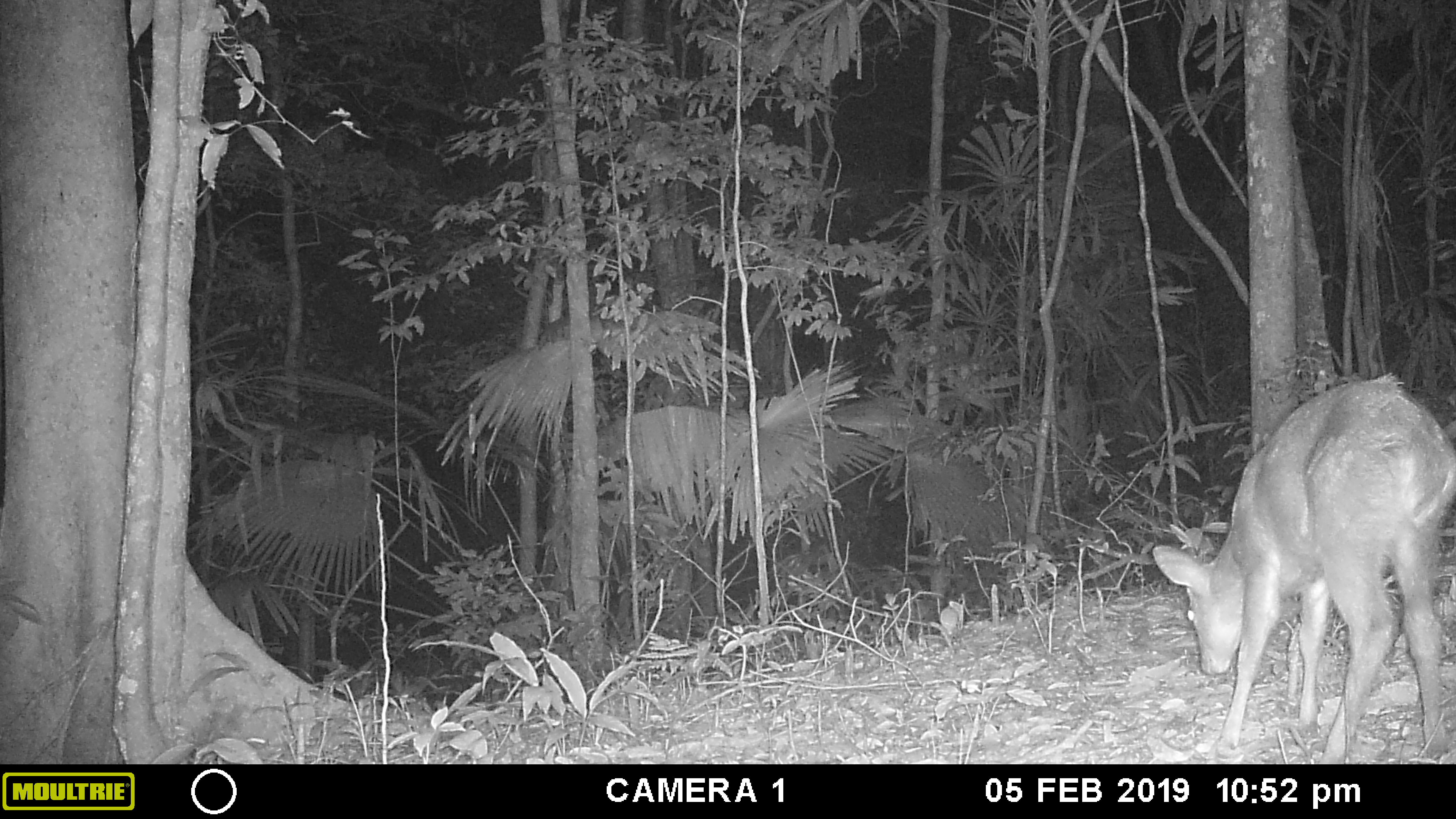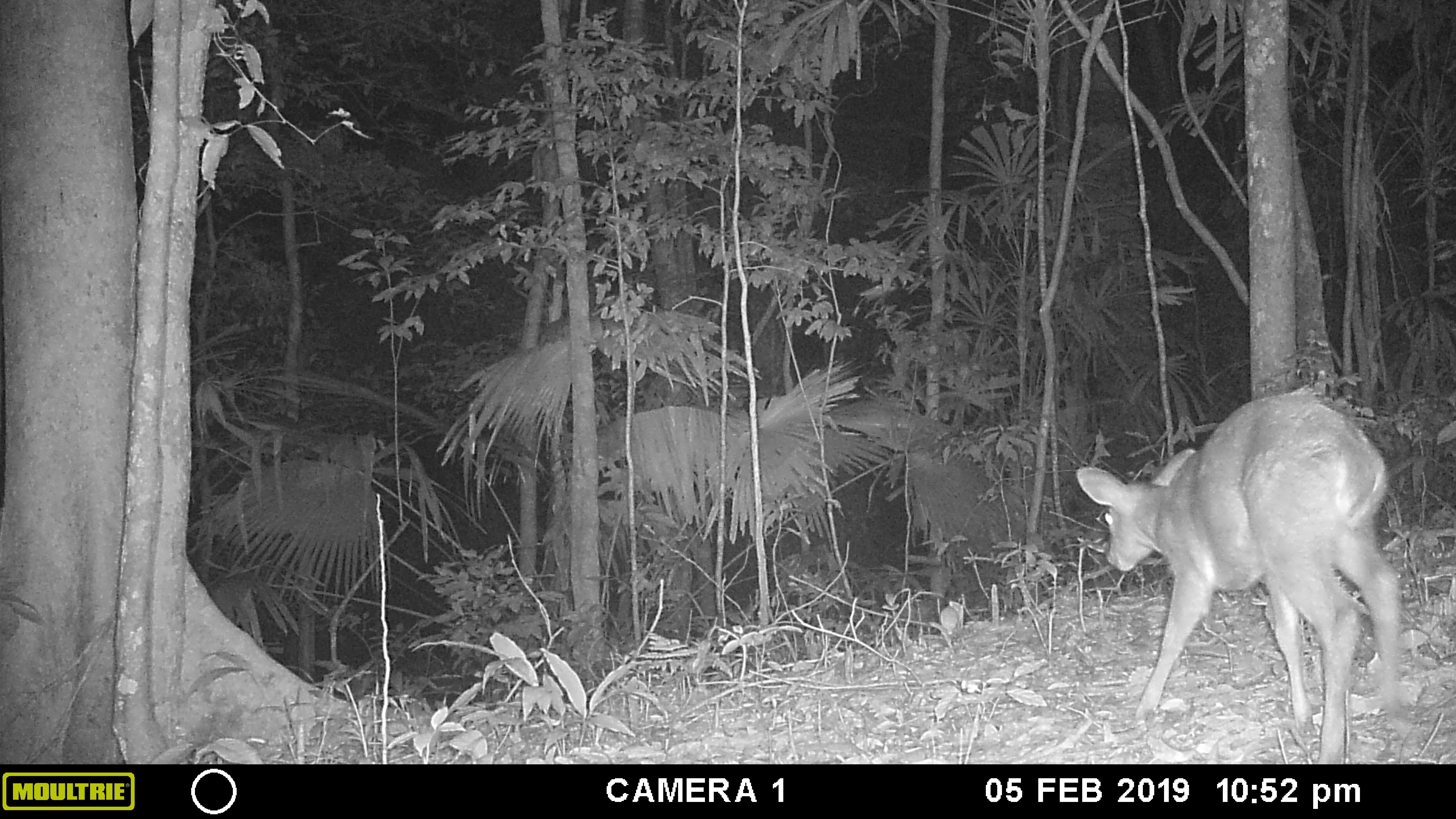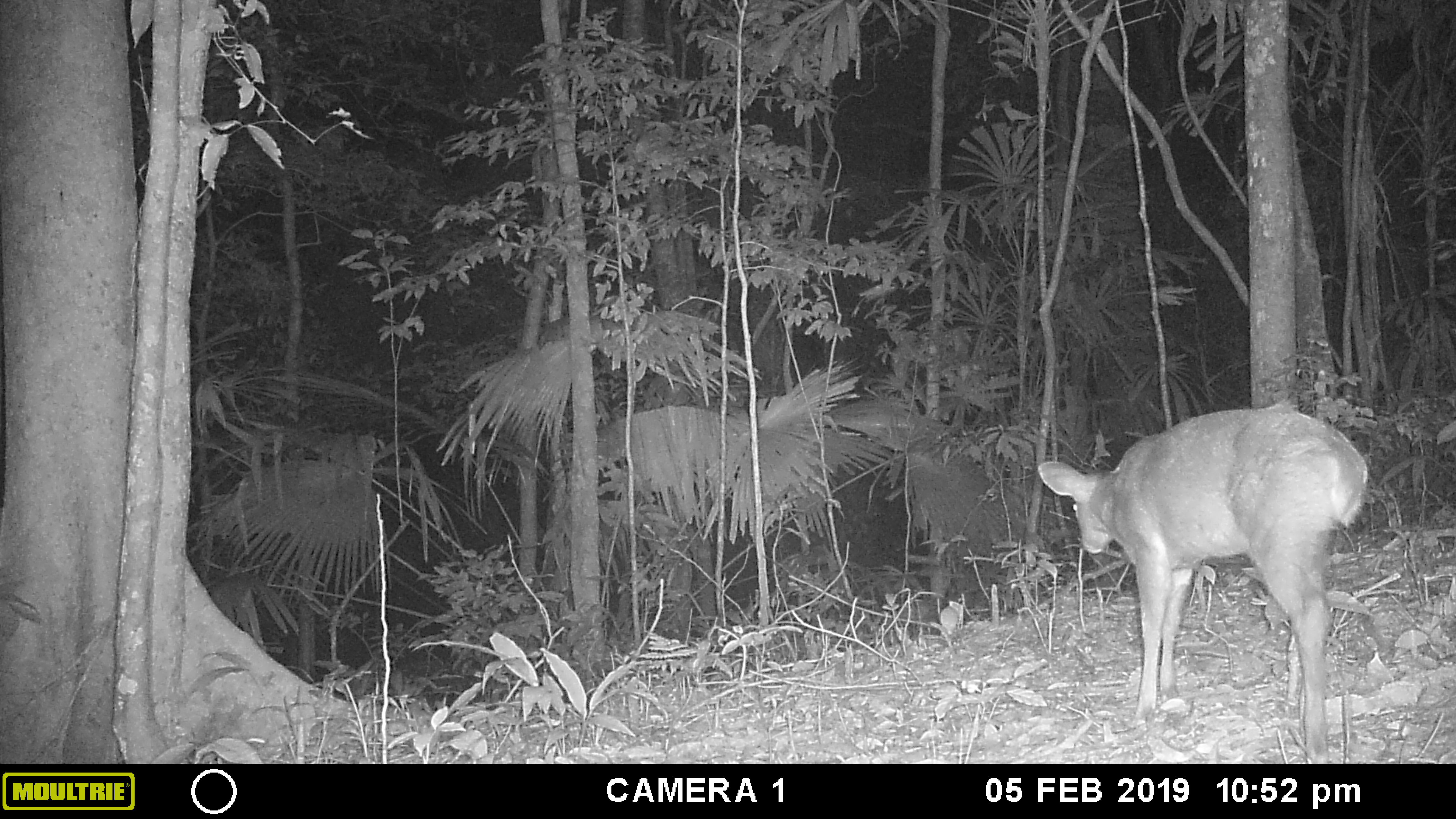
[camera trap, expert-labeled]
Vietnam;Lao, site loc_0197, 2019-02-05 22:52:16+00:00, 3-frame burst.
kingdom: Animalia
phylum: Chordata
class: Mammalia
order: Artiodactyla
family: Cervidae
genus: Muntiacus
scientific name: Muntiacus vuquangensis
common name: large-antlered muntjac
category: large antlered muntjac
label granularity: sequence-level